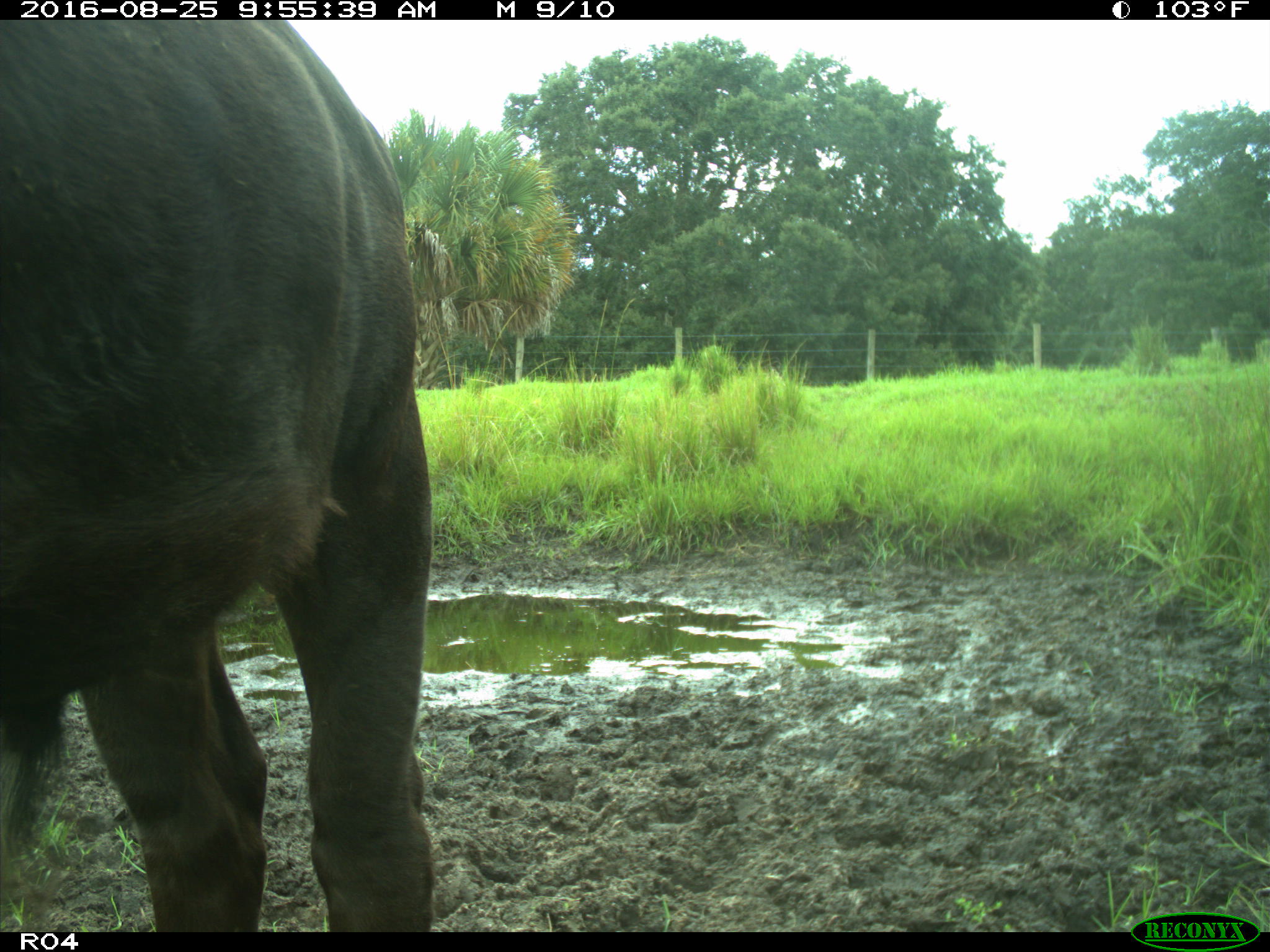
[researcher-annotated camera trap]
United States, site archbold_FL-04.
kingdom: Animalia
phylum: Chordata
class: Mammalia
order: Artiodactyla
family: Bovidae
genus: Bos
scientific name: Bos taurus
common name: domestic cow